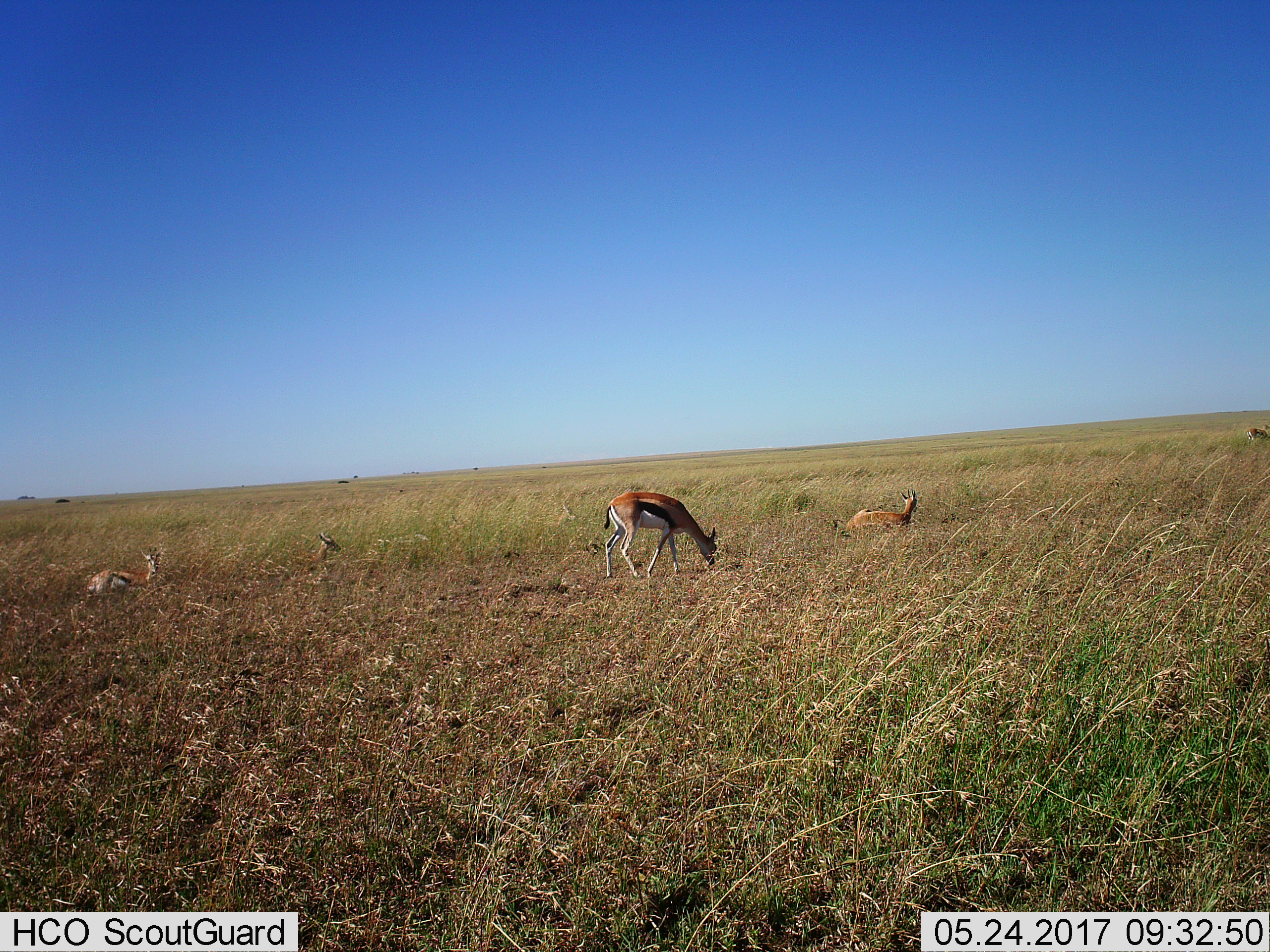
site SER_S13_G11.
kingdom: Animalia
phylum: Chordata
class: Mammalia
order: Artiodactyla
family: Bovidae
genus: Eudorcas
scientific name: Eudorcas thomsonii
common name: thomson's gazelle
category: gazellethomsons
Gazellethomsons (thomson's gazelle) (Eudorcas thomsonii), count 5. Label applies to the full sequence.